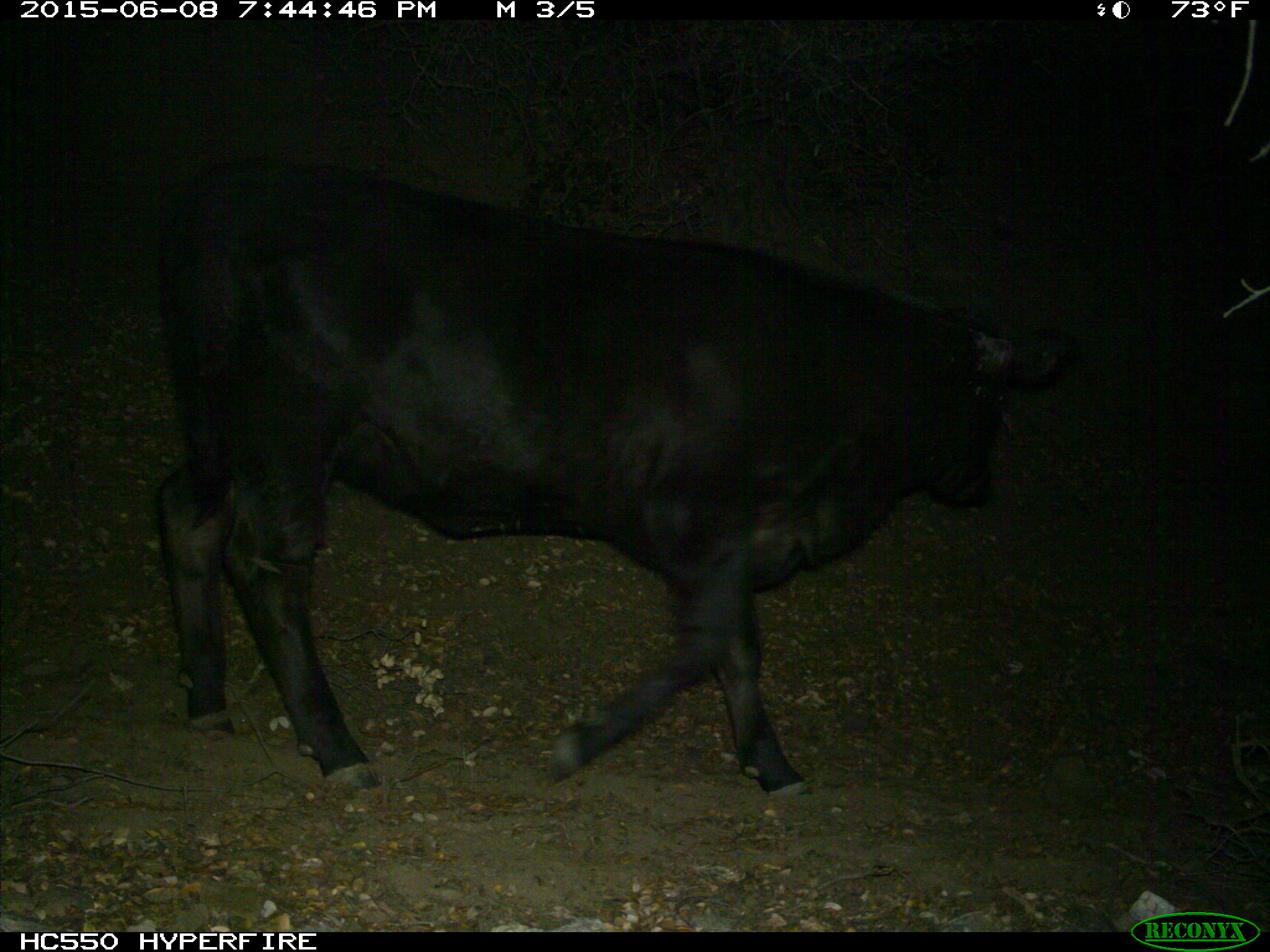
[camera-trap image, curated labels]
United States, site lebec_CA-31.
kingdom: Animalia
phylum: Chordata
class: Mammalia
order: Artiodactyla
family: Bovidae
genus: Bos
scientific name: Bos taurus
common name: domestic cow